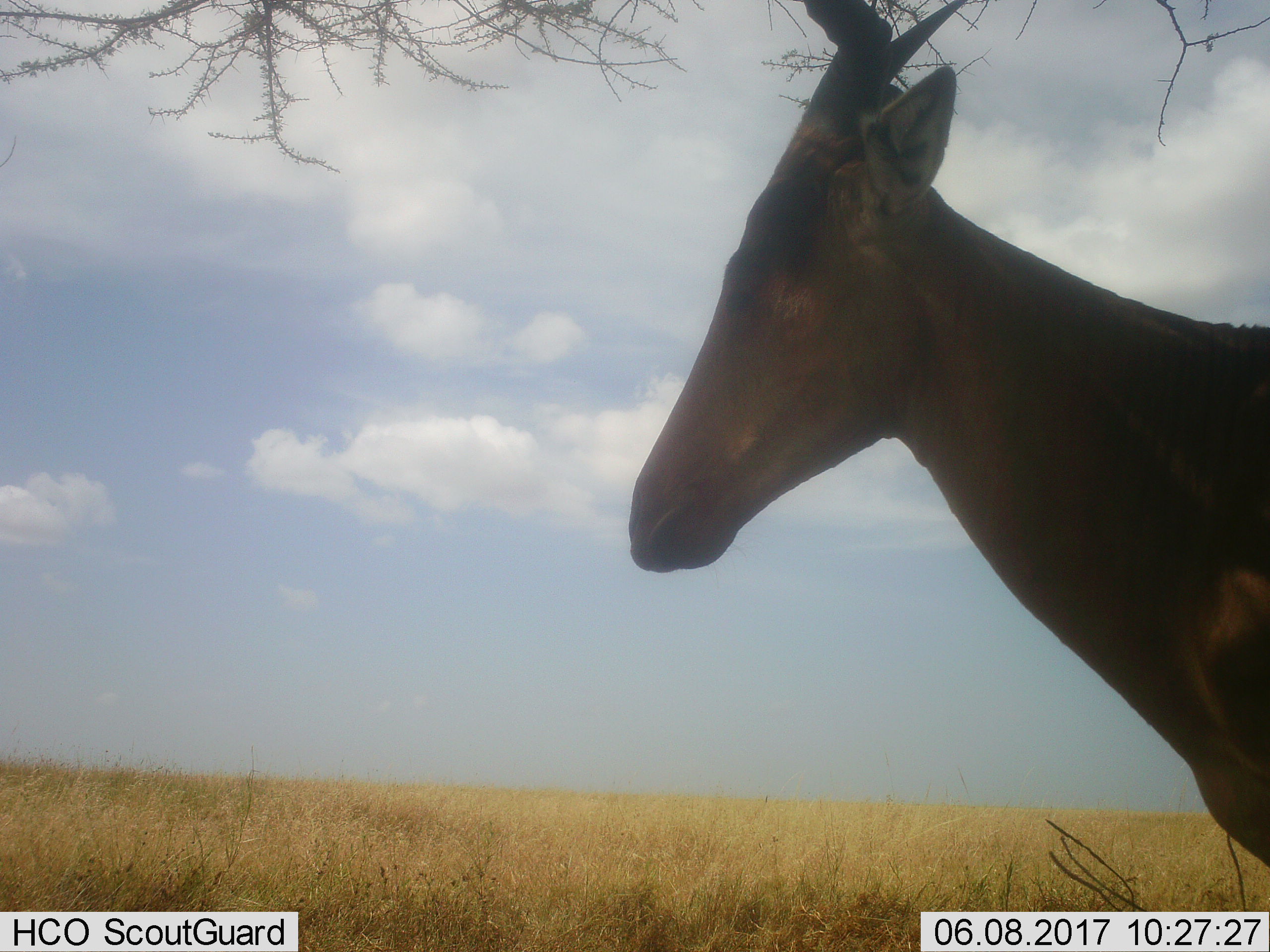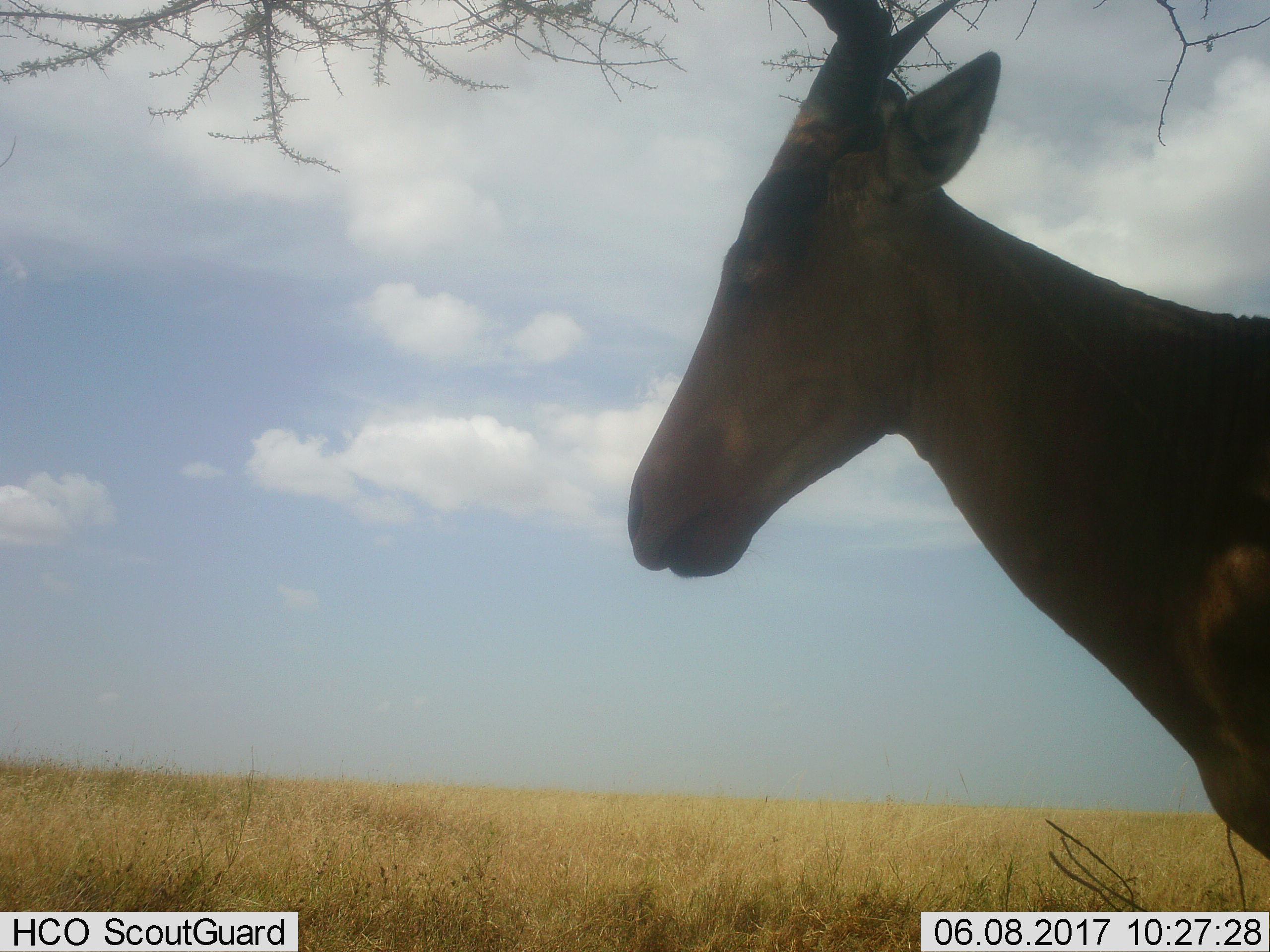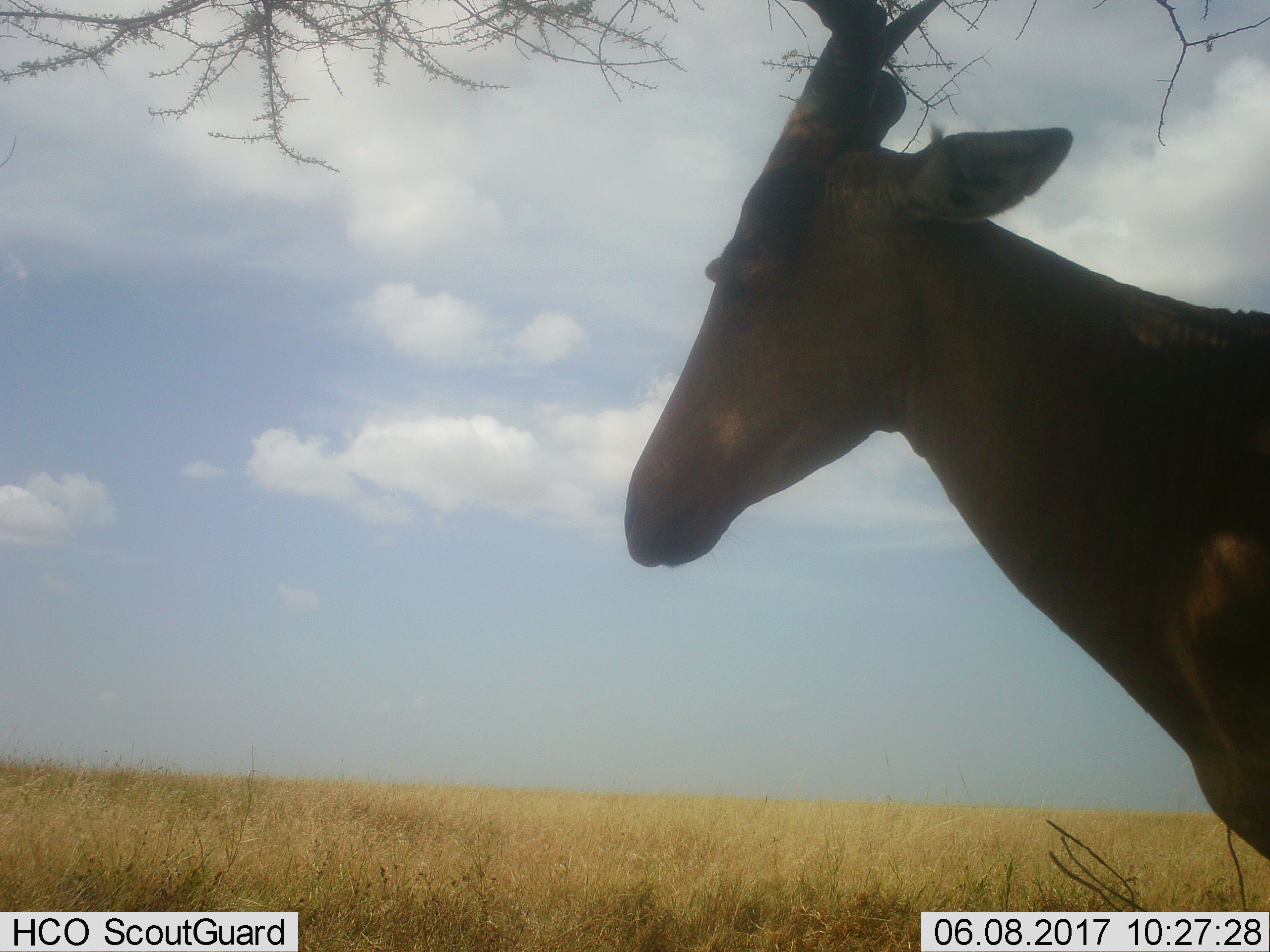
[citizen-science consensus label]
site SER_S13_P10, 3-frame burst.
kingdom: Animalia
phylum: Chordata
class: Mammalia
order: Artiodactyla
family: Bovidae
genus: Alcelaphus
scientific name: Alcelaphus buselaphus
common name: hartebeest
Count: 1.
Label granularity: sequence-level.